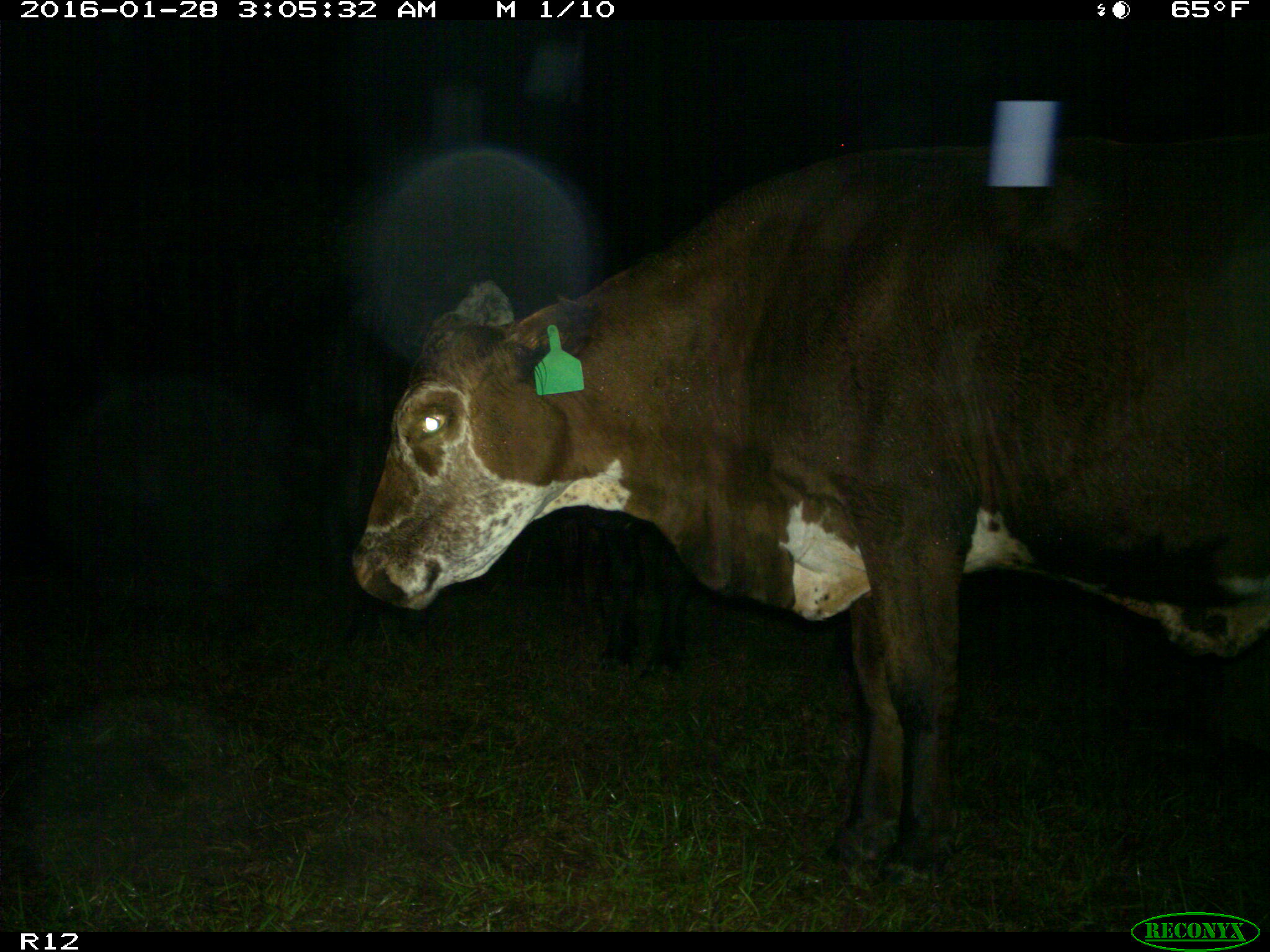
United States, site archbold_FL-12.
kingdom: Animalia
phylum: Chordata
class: Mammalia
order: Artiodactyla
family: Bovidae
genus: Bos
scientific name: Bos taurus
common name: domestic cow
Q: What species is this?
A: Bos taurus (domestic cow).